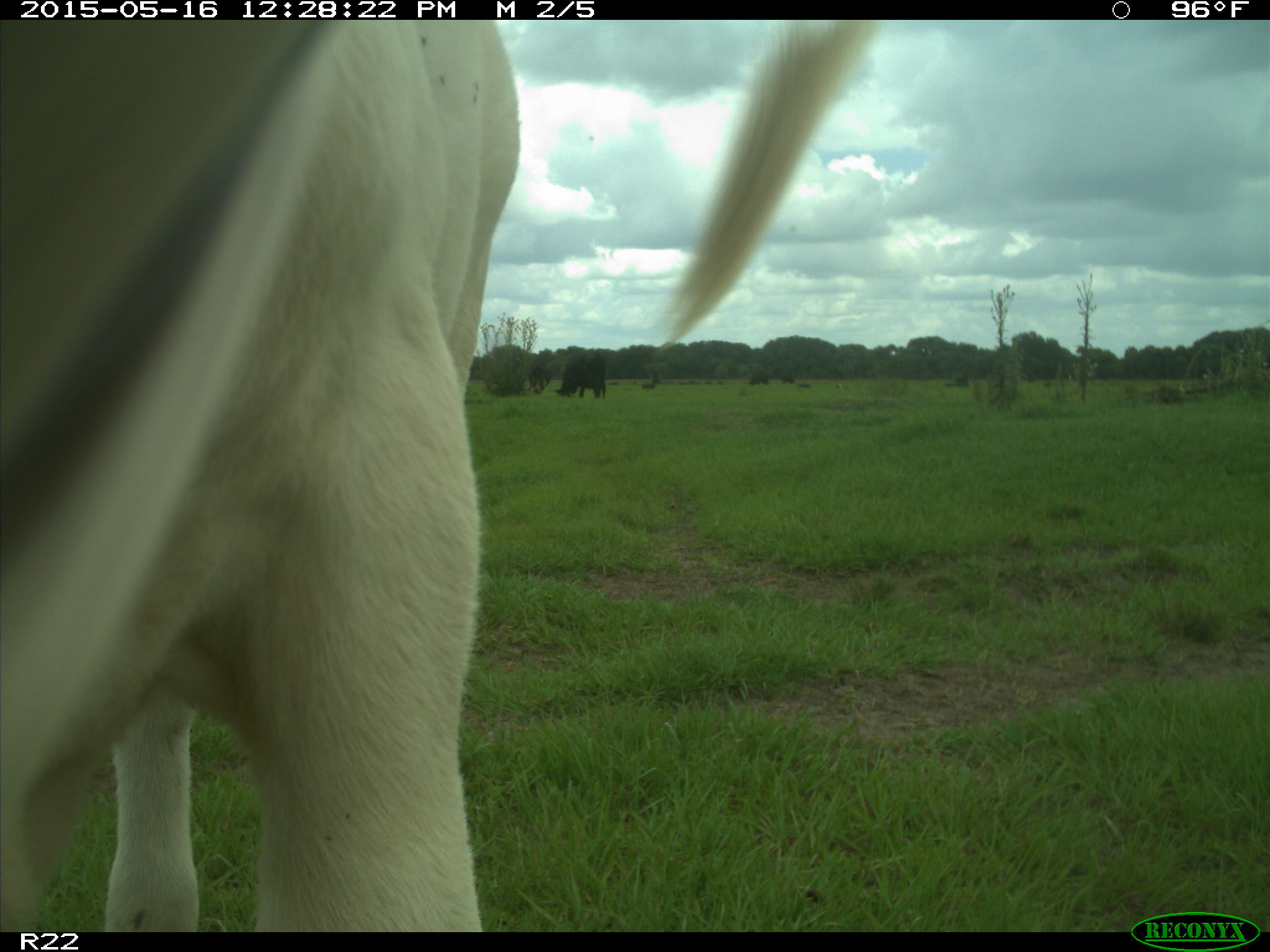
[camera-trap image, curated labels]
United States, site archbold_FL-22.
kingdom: Animalia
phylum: Chordata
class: Mammalia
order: Artiodactyla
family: Bovidae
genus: Bos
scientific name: Bos taurus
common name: domestic cow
Bos taurus (domestic cow).